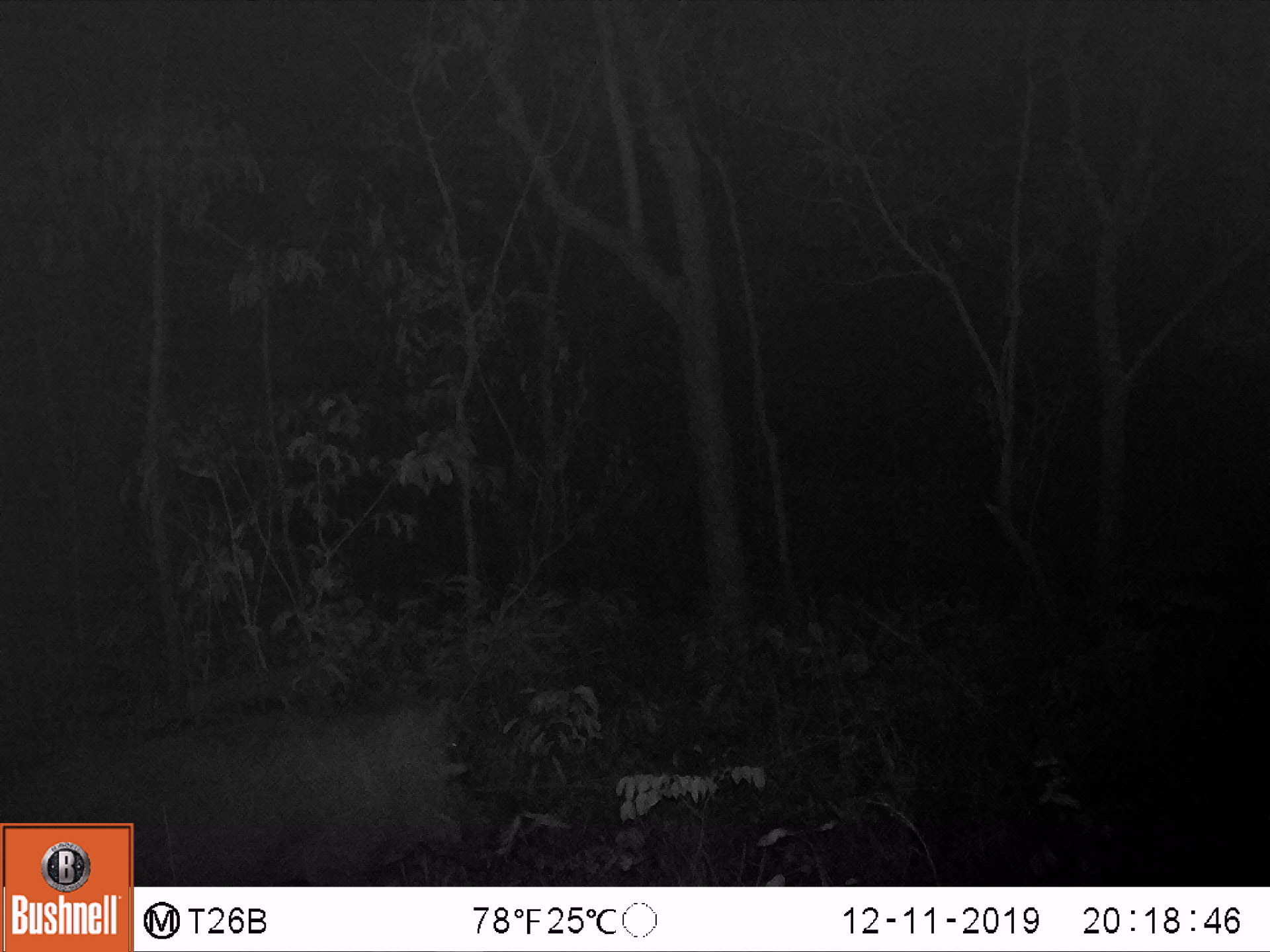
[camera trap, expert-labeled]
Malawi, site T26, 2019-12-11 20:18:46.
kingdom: Animalia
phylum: Chordata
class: Mammalia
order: Artiodactyla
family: Suidae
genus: Phacochoerus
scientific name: Phacochoerus africanus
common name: common warthog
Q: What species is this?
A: Common warthog (Phacochoerus africanus).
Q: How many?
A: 1.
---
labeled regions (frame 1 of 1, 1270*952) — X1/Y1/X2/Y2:
common warthog: 136/691/480/880